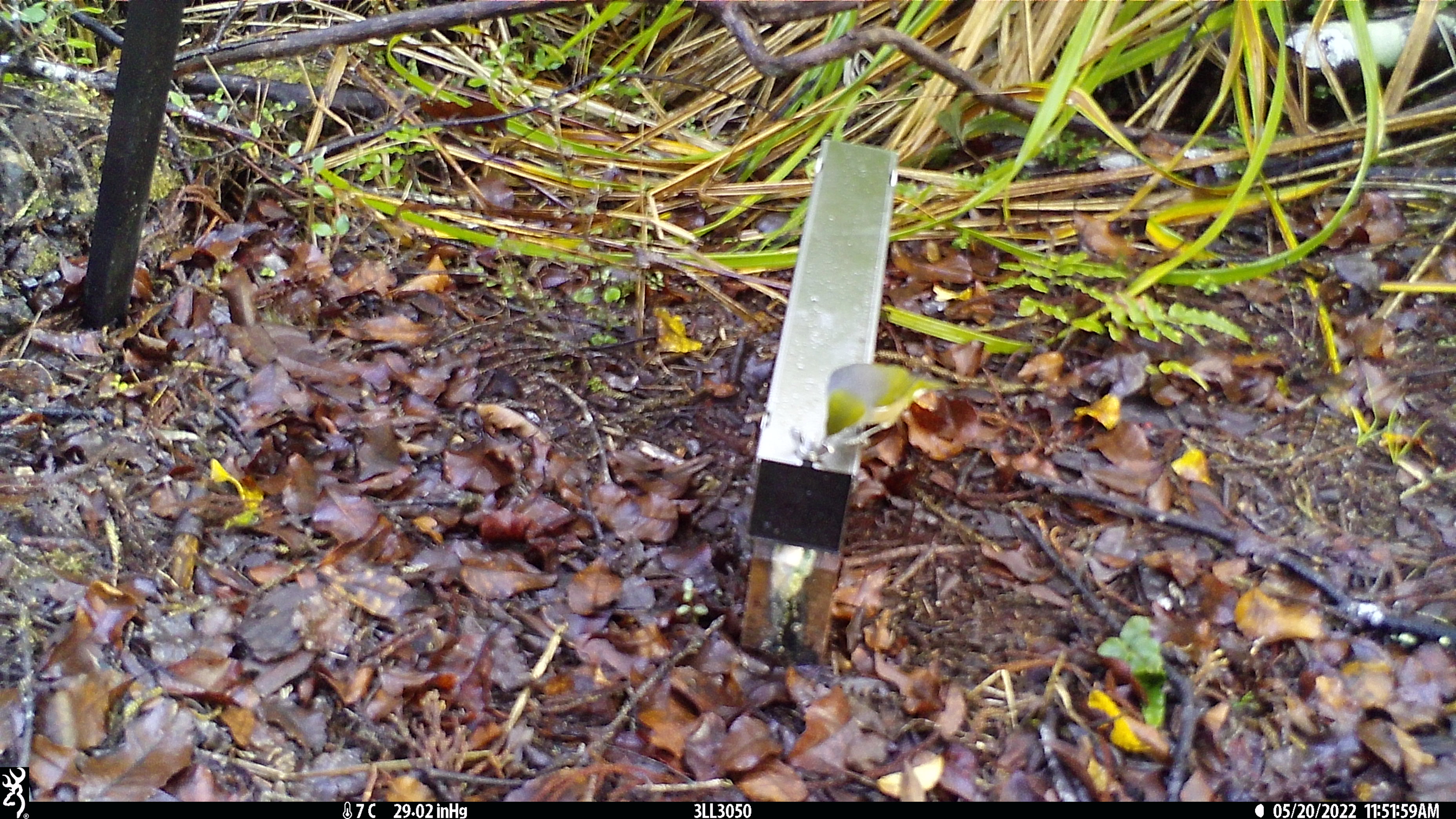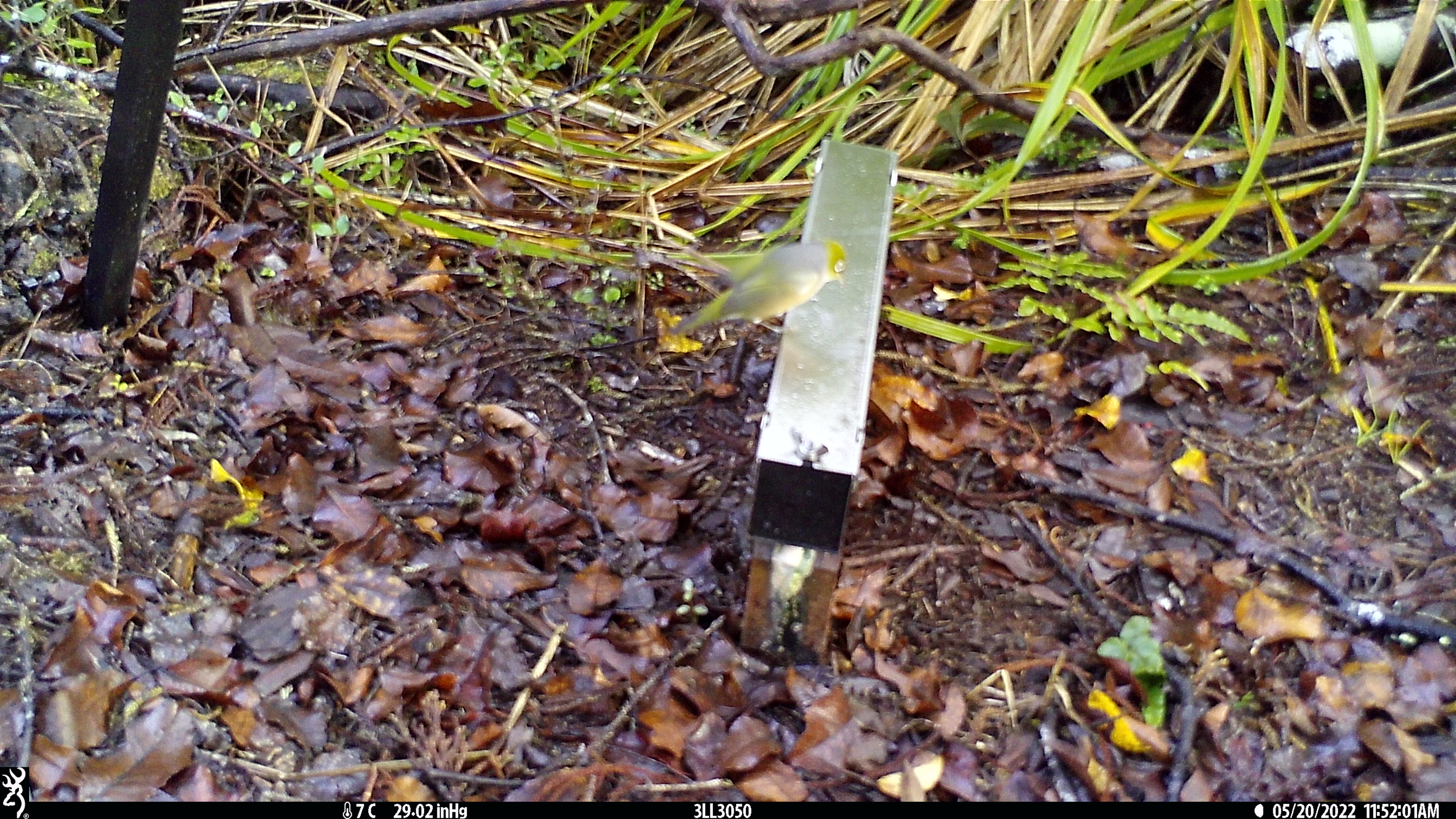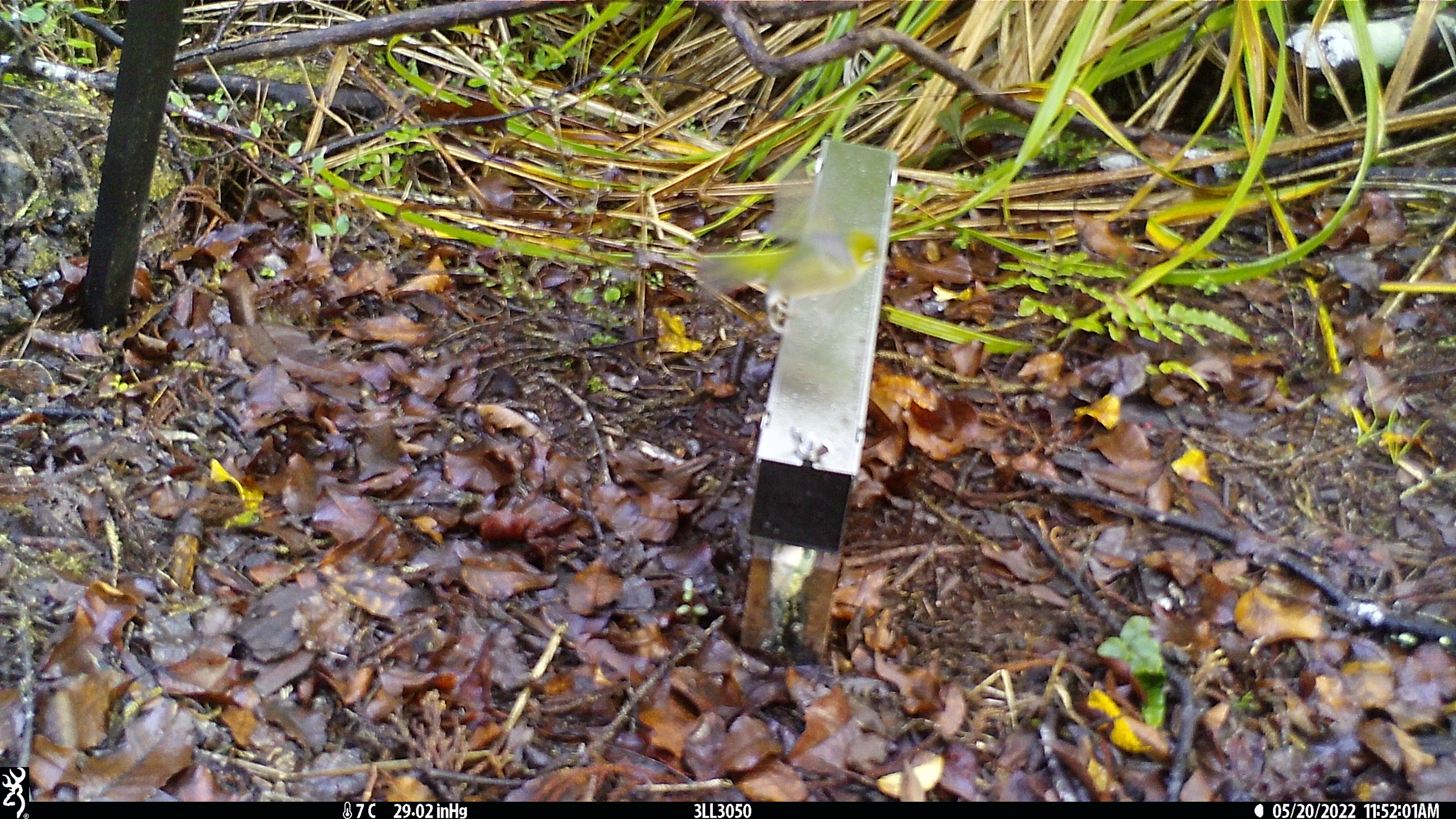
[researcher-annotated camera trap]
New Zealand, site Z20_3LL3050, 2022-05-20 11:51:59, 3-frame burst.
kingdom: Animalia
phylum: Chordata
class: Aves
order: Passeriformes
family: Zosteropidae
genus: Zosterops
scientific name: Zosterops lateralis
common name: silvereye